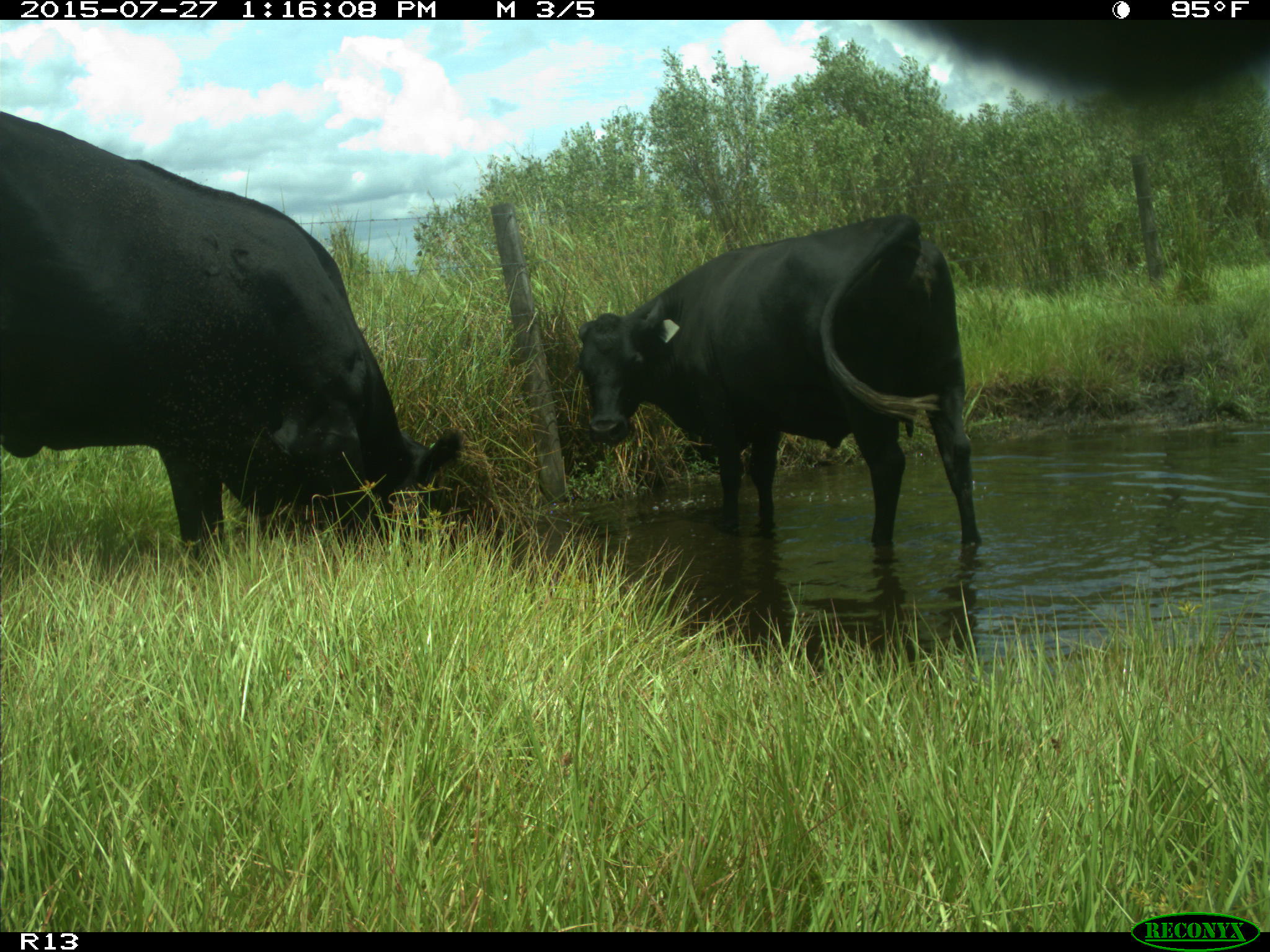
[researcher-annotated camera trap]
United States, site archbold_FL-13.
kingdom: Animalia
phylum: Chordata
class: Mammalia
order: Artiodactyla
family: Bovidae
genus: Bos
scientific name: Bos taurus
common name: domestic cow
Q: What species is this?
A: Bos taurus (domestic cow).